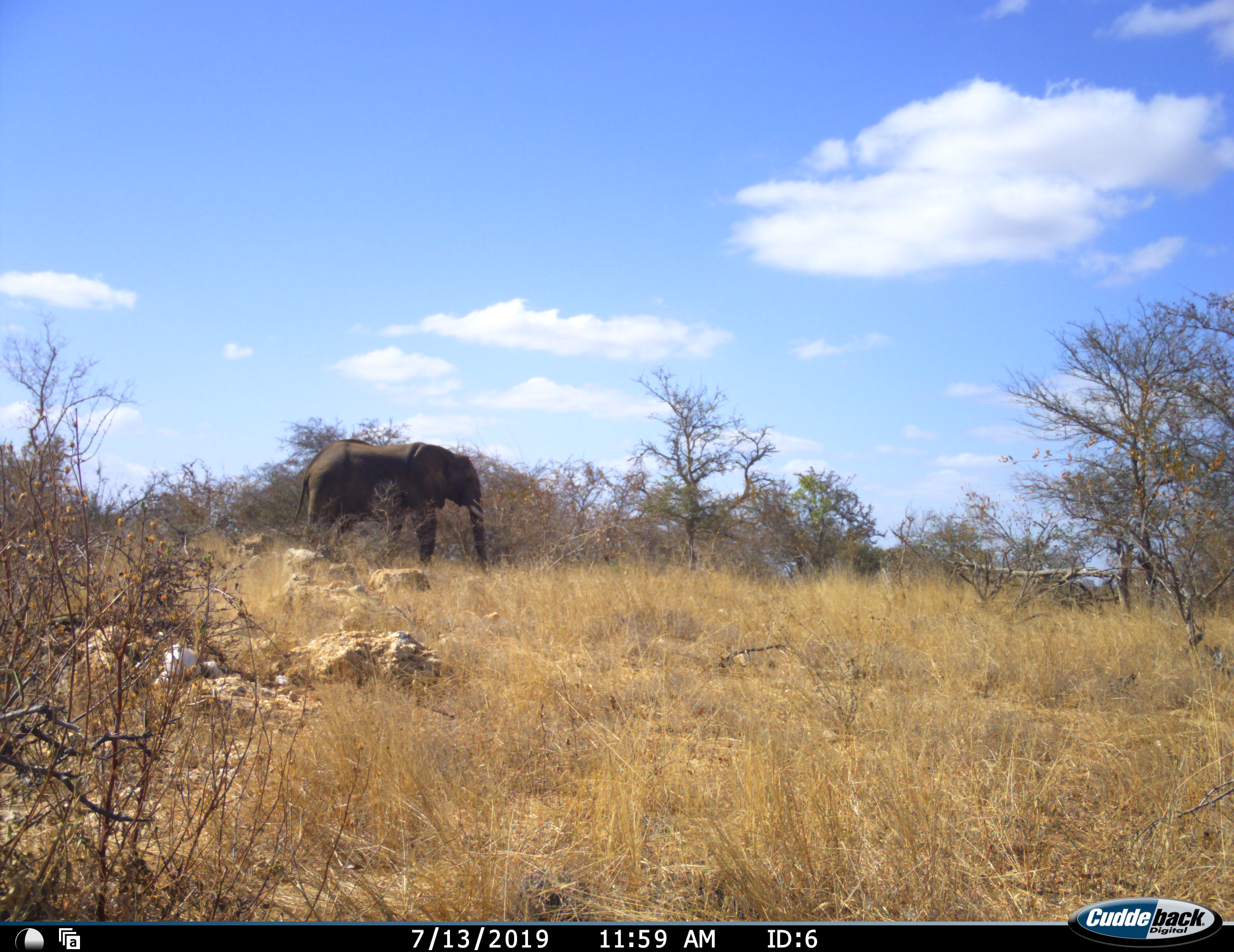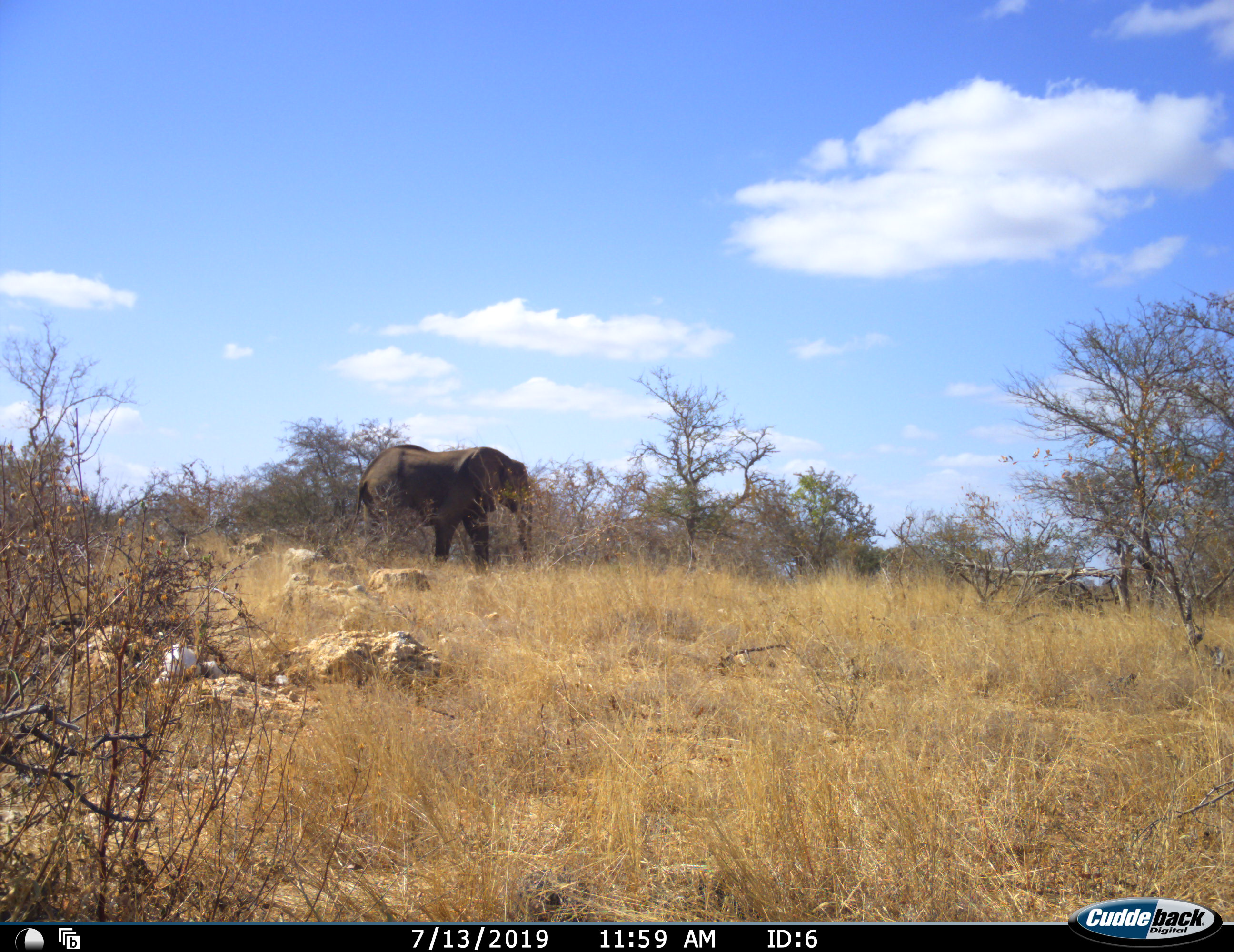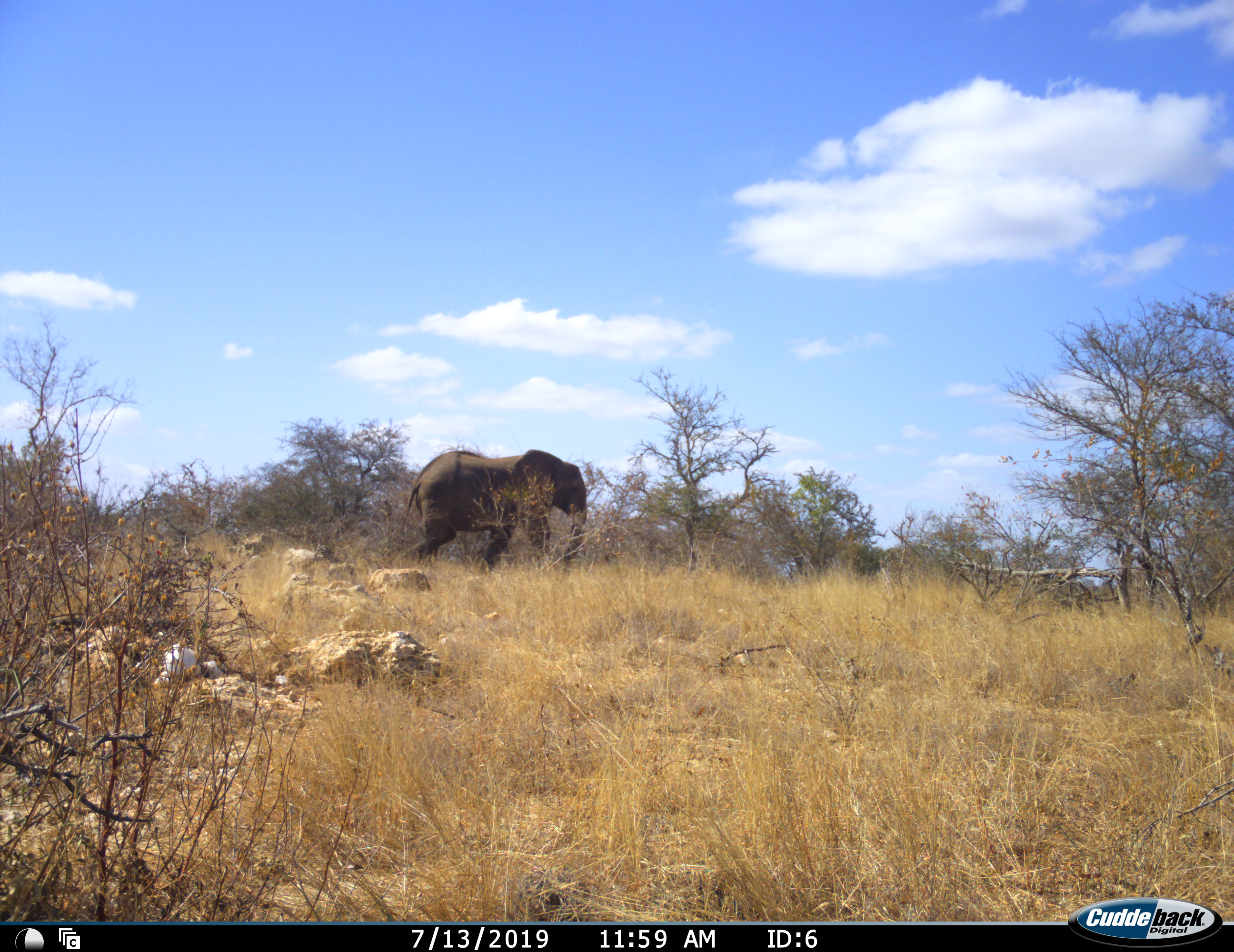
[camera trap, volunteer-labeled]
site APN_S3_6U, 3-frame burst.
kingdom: Animalia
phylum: Chordata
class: Mammalia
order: Proboscidea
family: Elephantidae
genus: Loxodonta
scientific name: Loxodonta africana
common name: african bush elephant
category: elephant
Elephant (african bush elephant) (Loxodonta africana), count 1. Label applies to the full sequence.